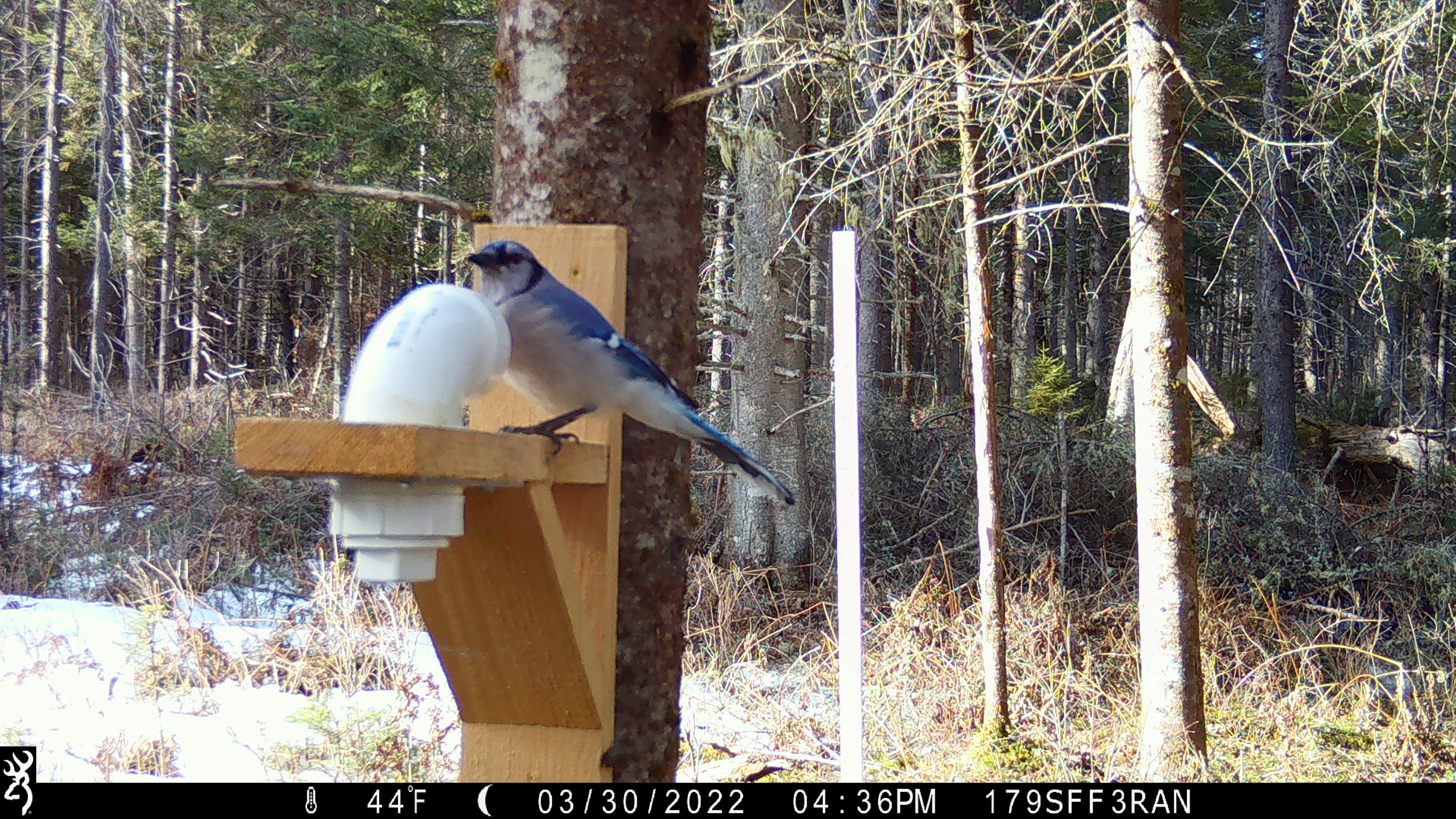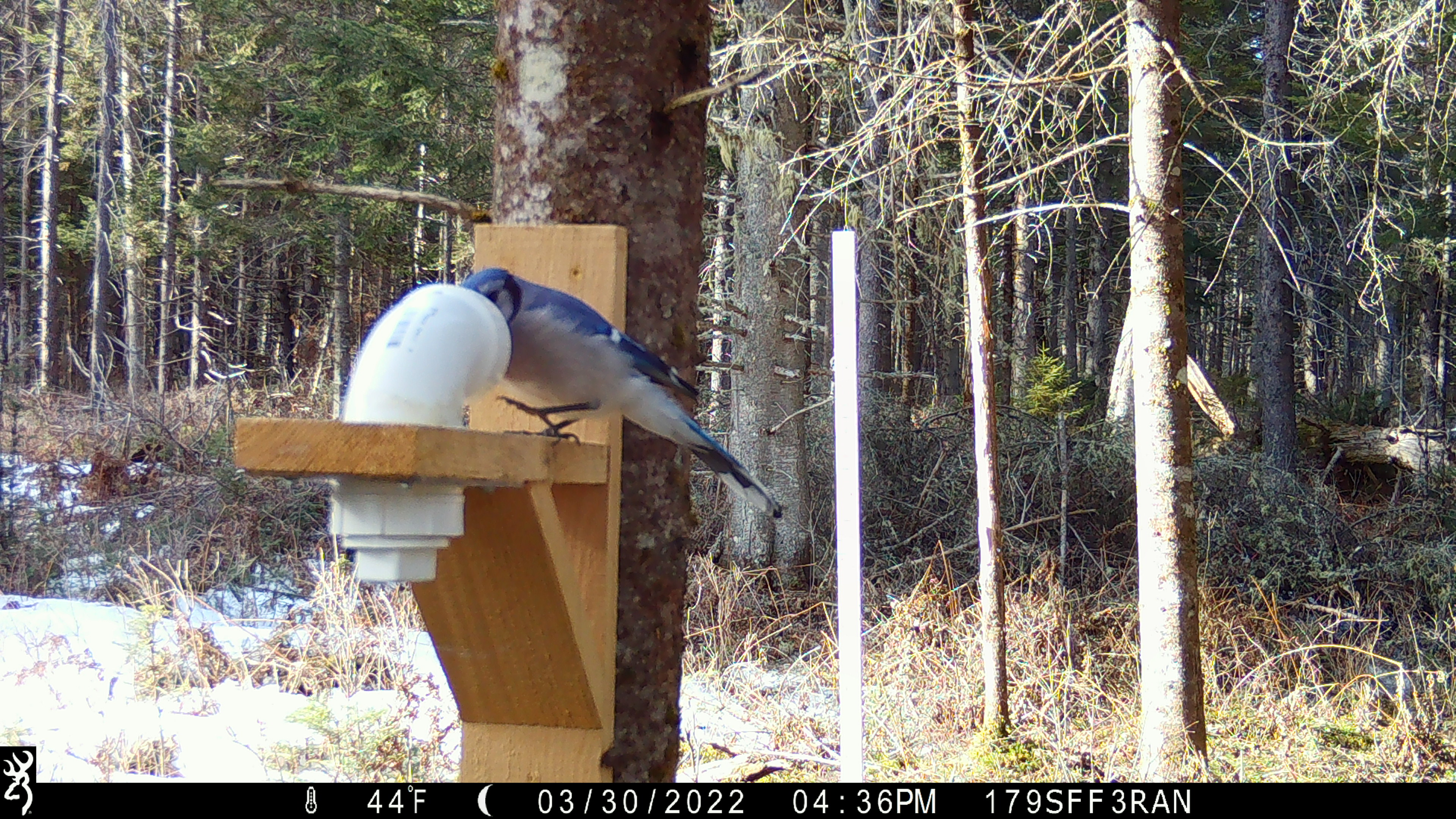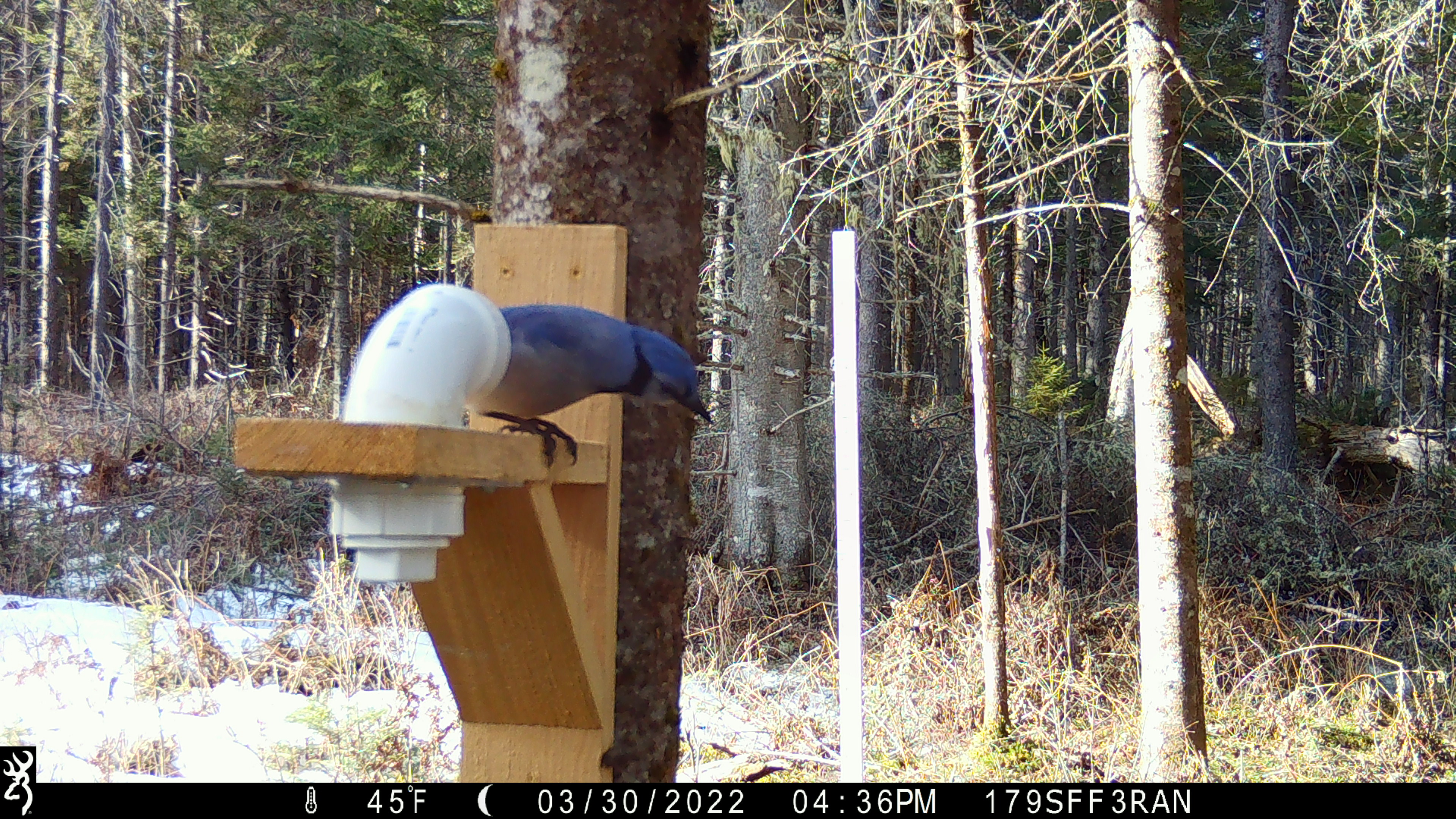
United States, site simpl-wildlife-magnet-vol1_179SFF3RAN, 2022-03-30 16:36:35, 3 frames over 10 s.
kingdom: Animalia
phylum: Chordata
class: Aves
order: Passeriformes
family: Corvidae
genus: Cyanocitta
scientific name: Cyanocitta cristata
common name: blue jay